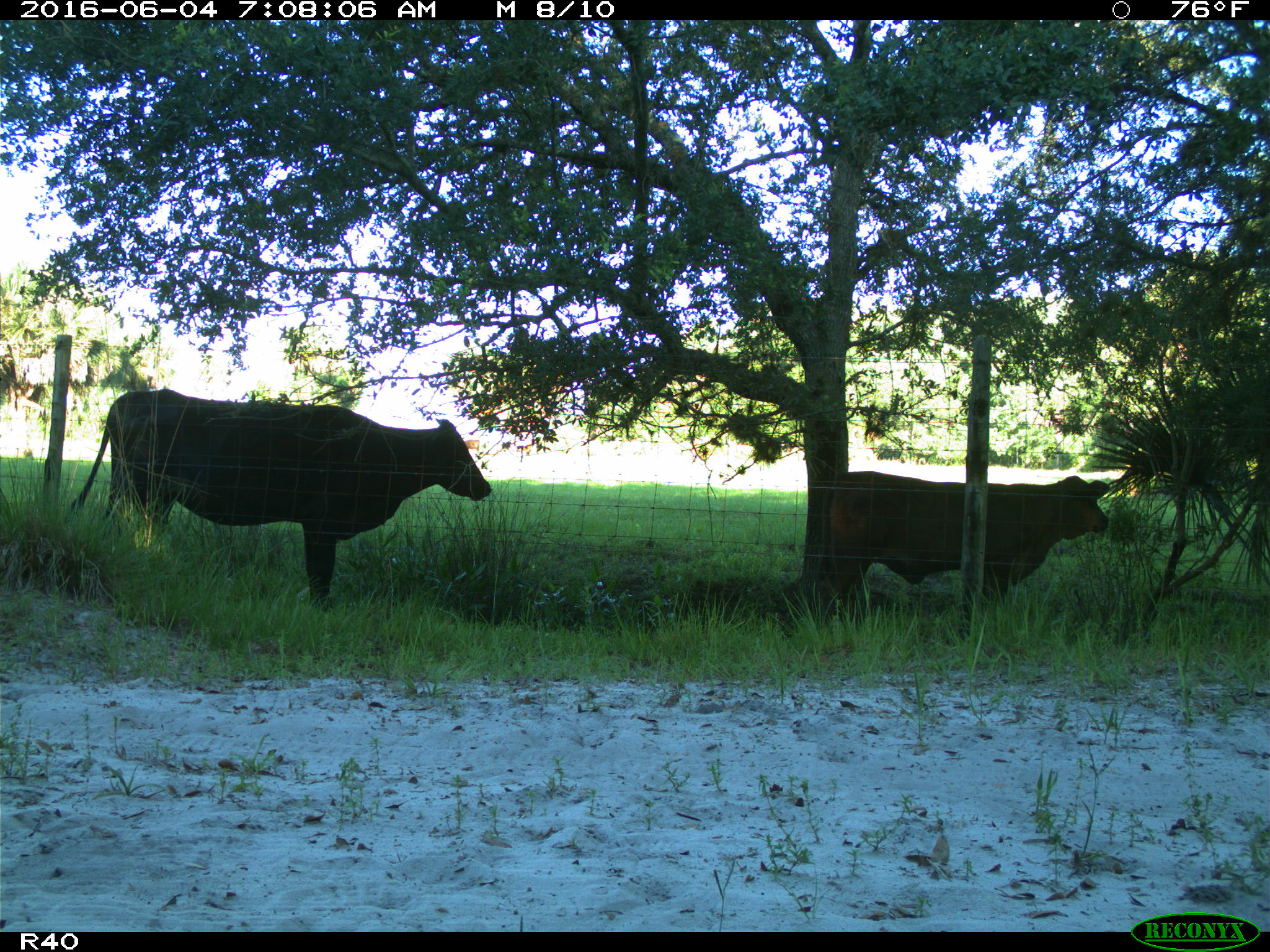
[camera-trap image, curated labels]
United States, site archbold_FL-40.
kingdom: Animalia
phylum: Chordata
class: Mammalia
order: Artiodactyla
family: Bovidae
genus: Bos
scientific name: Bos taurus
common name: domestic cow